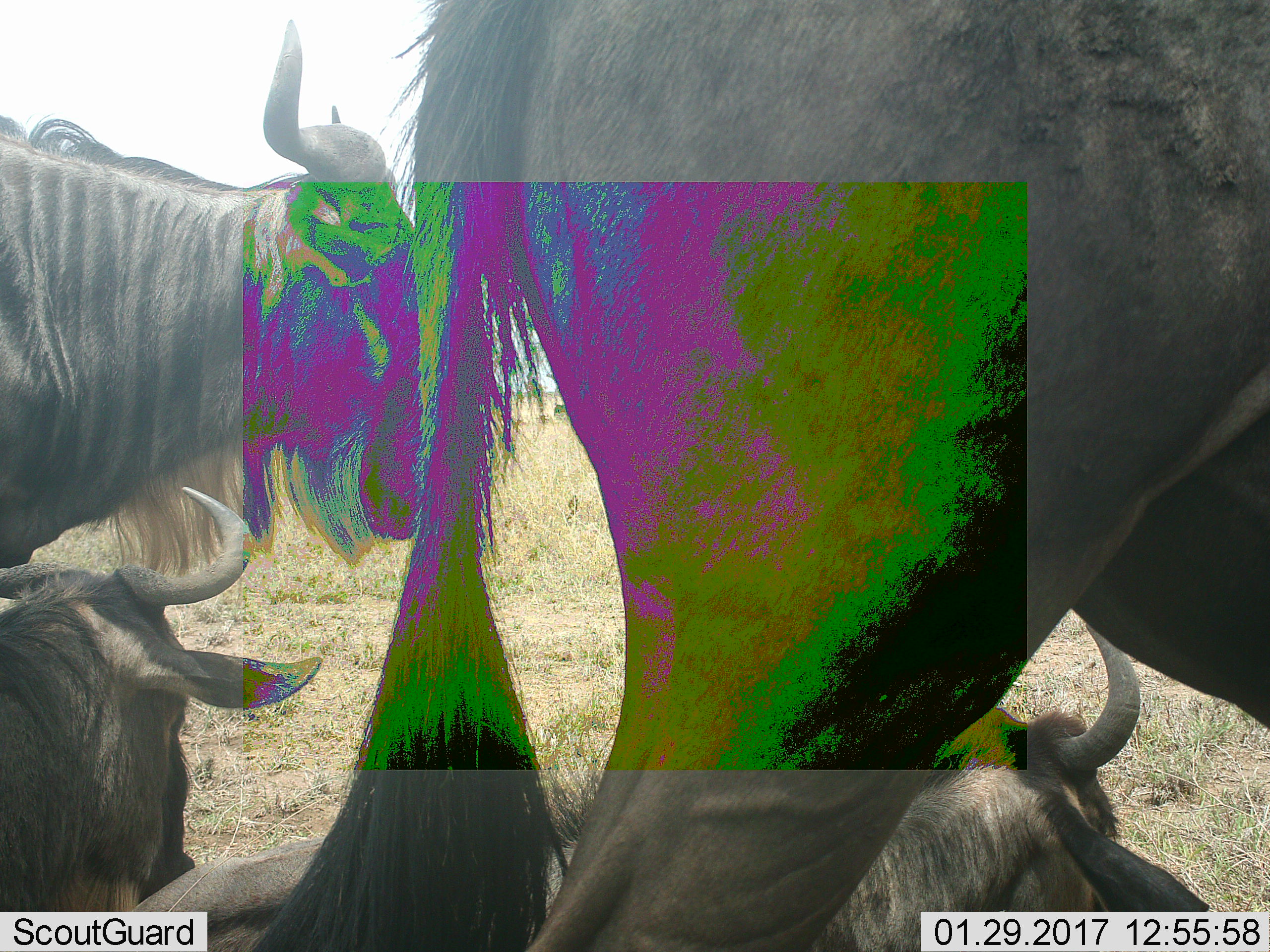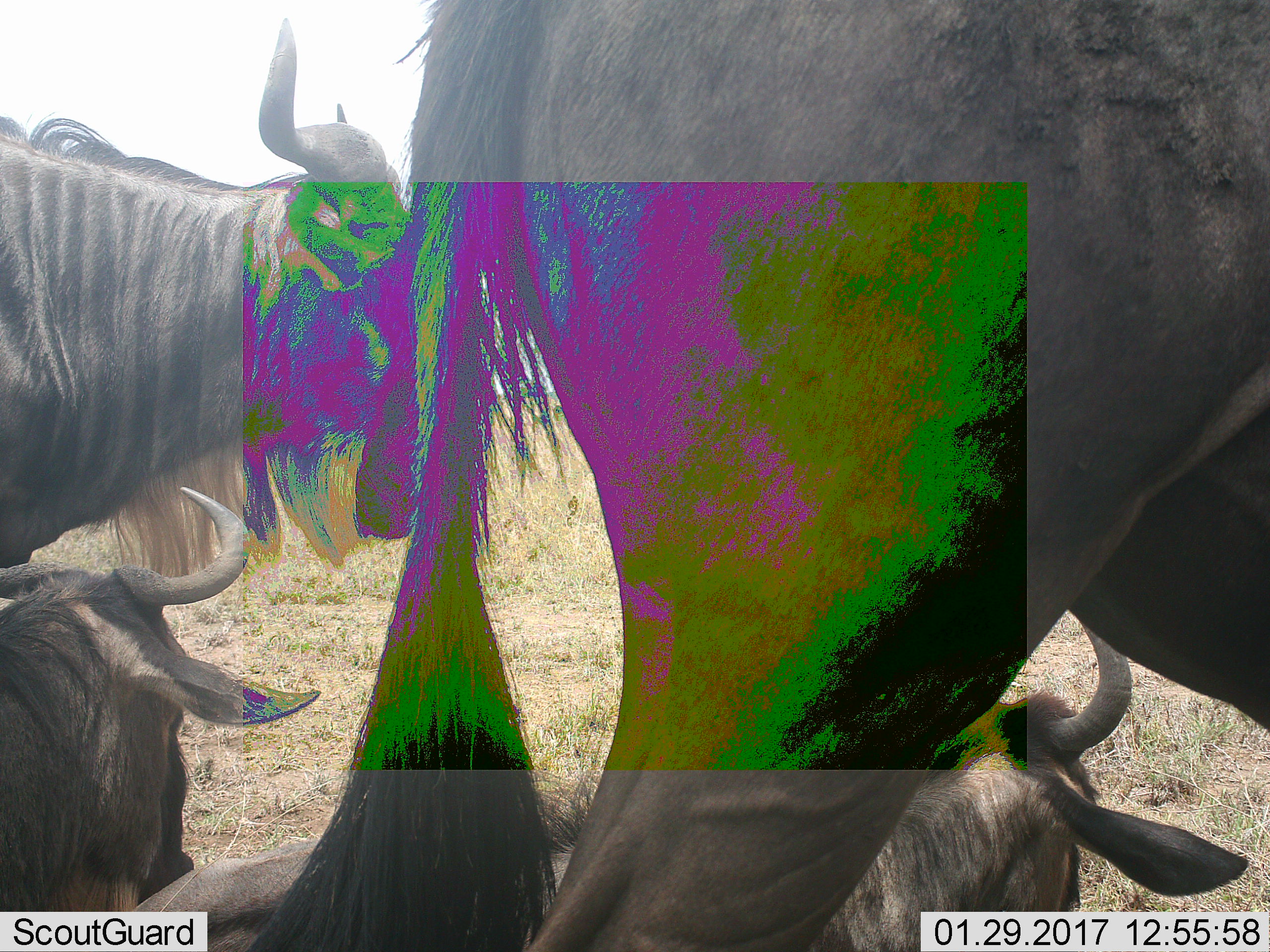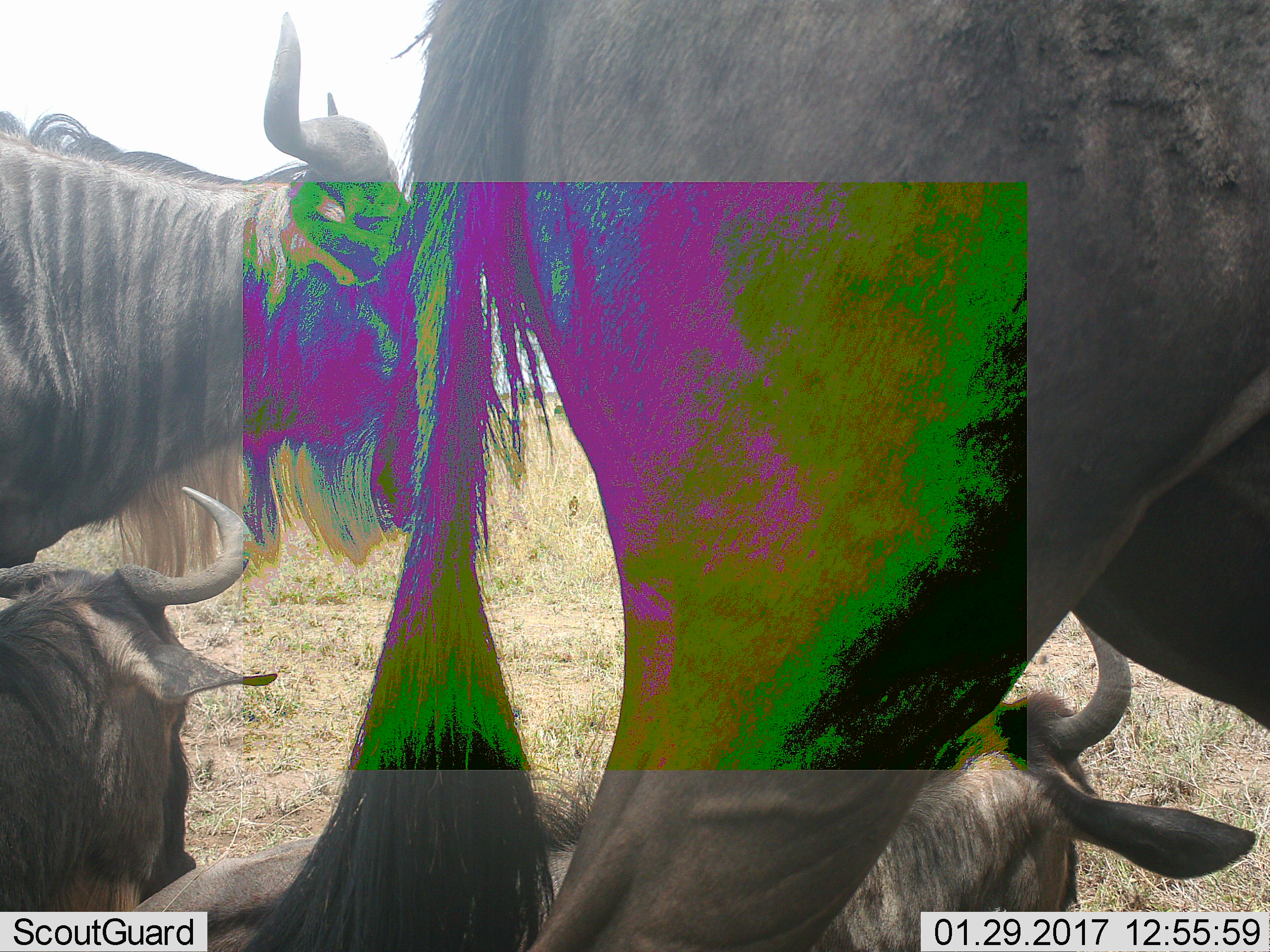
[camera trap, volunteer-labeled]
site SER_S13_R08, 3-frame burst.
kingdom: Animalia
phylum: Chordata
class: Mammalia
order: Artiodactyla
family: Bovidae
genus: Connochaetes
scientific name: Connochaetes taurinus taurinus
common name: blue wildebeest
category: wildebeestblue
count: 4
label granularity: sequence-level